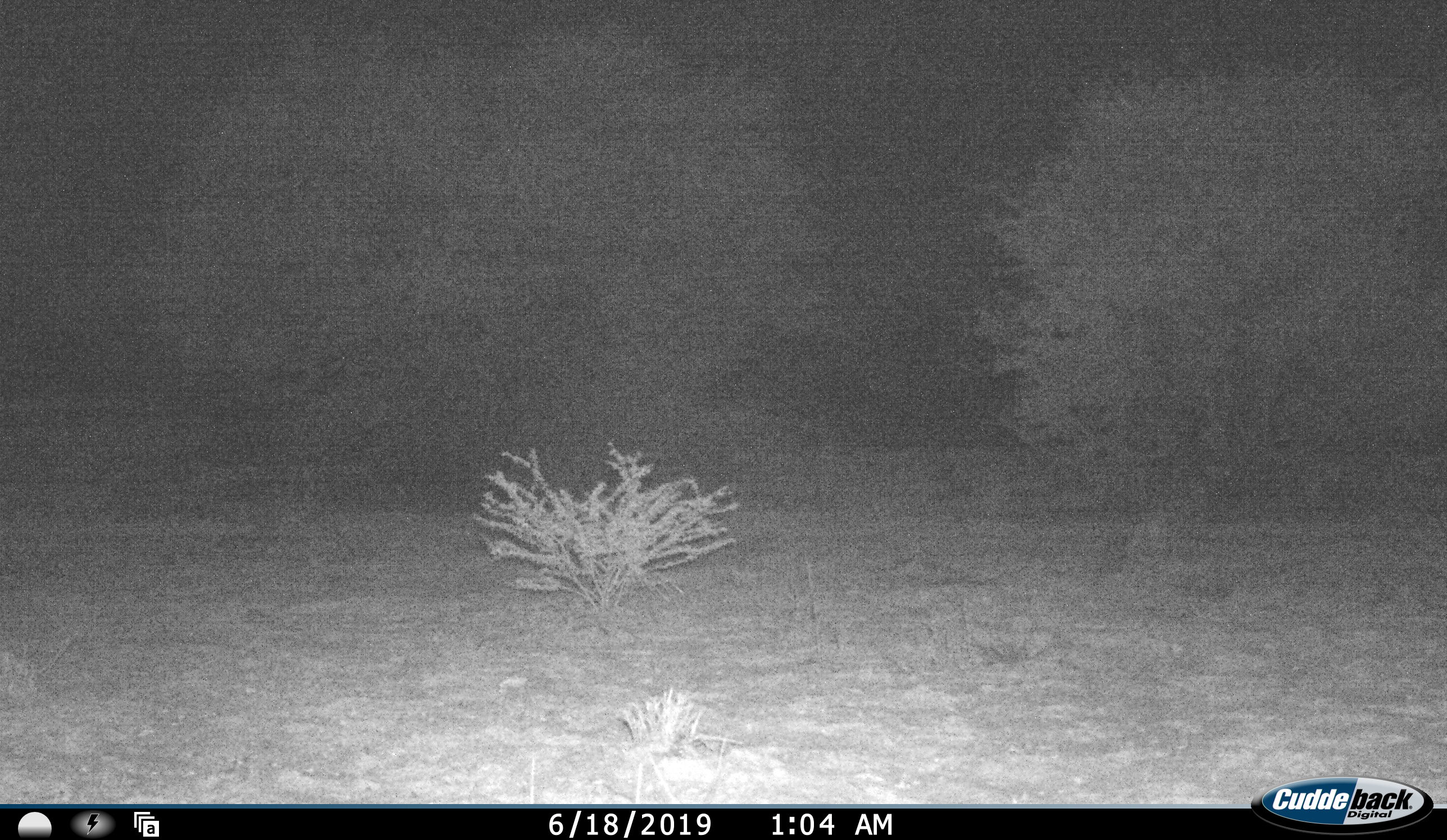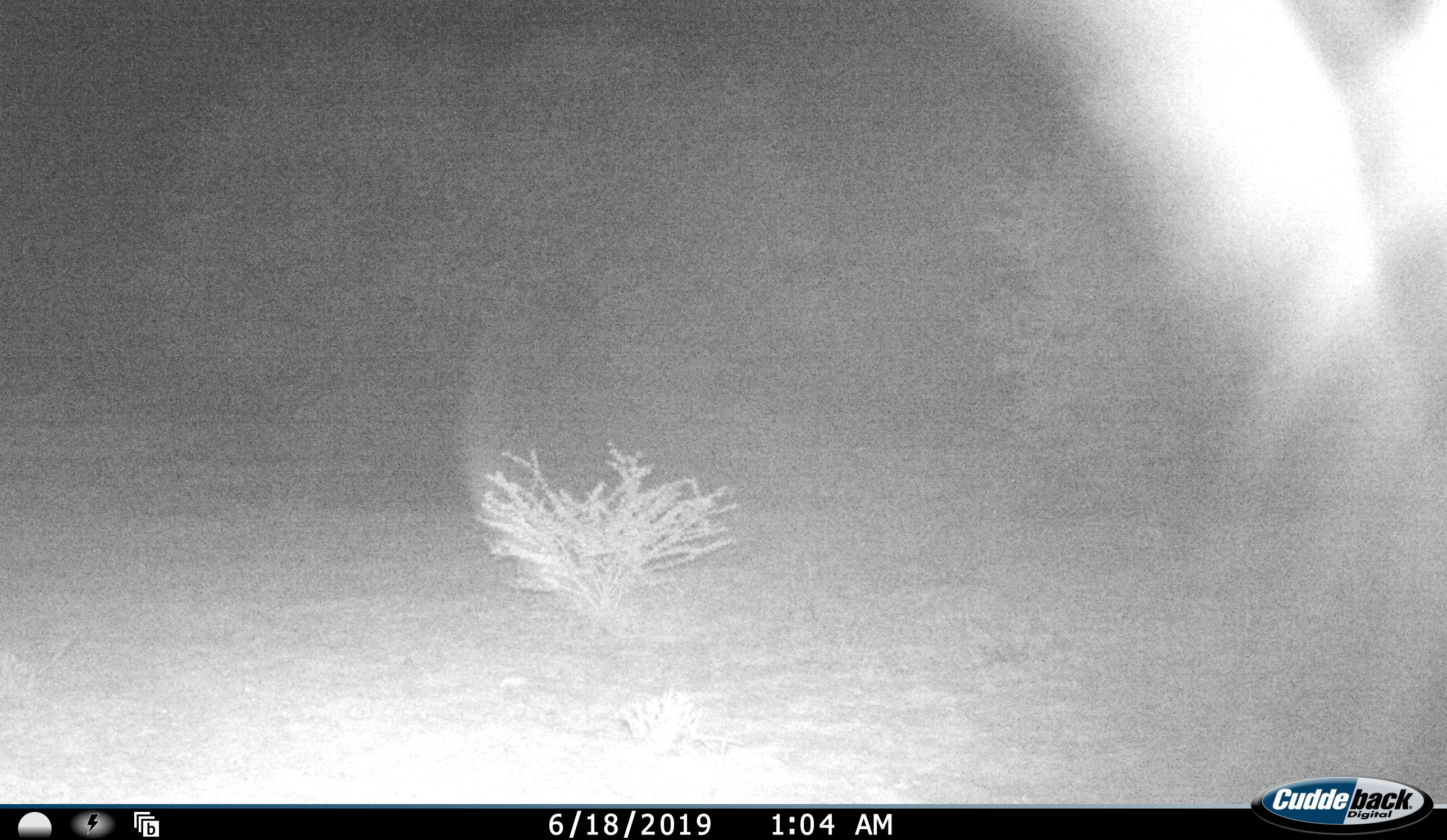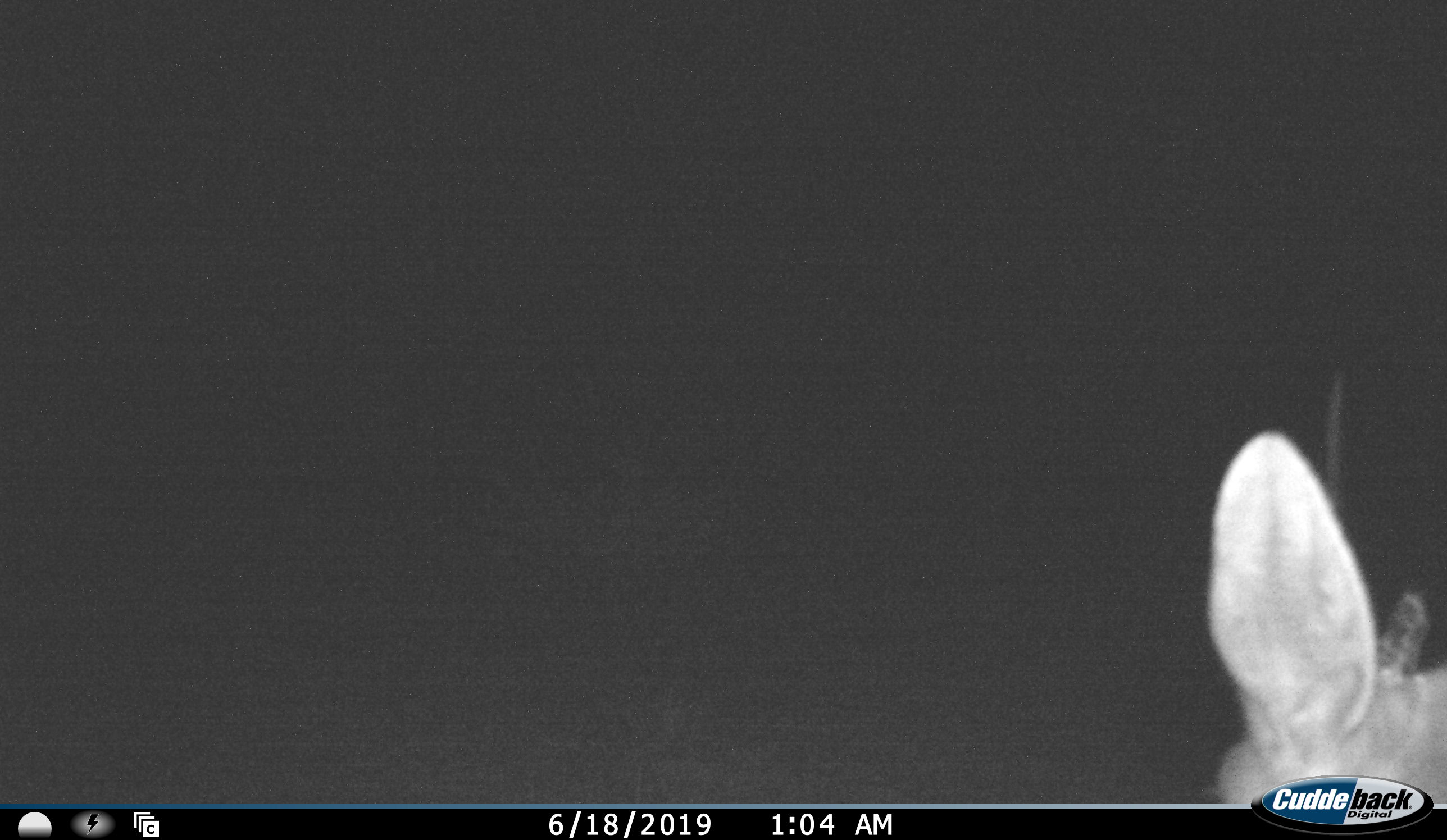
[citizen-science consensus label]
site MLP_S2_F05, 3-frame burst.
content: unidentified animal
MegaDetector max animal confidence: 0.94